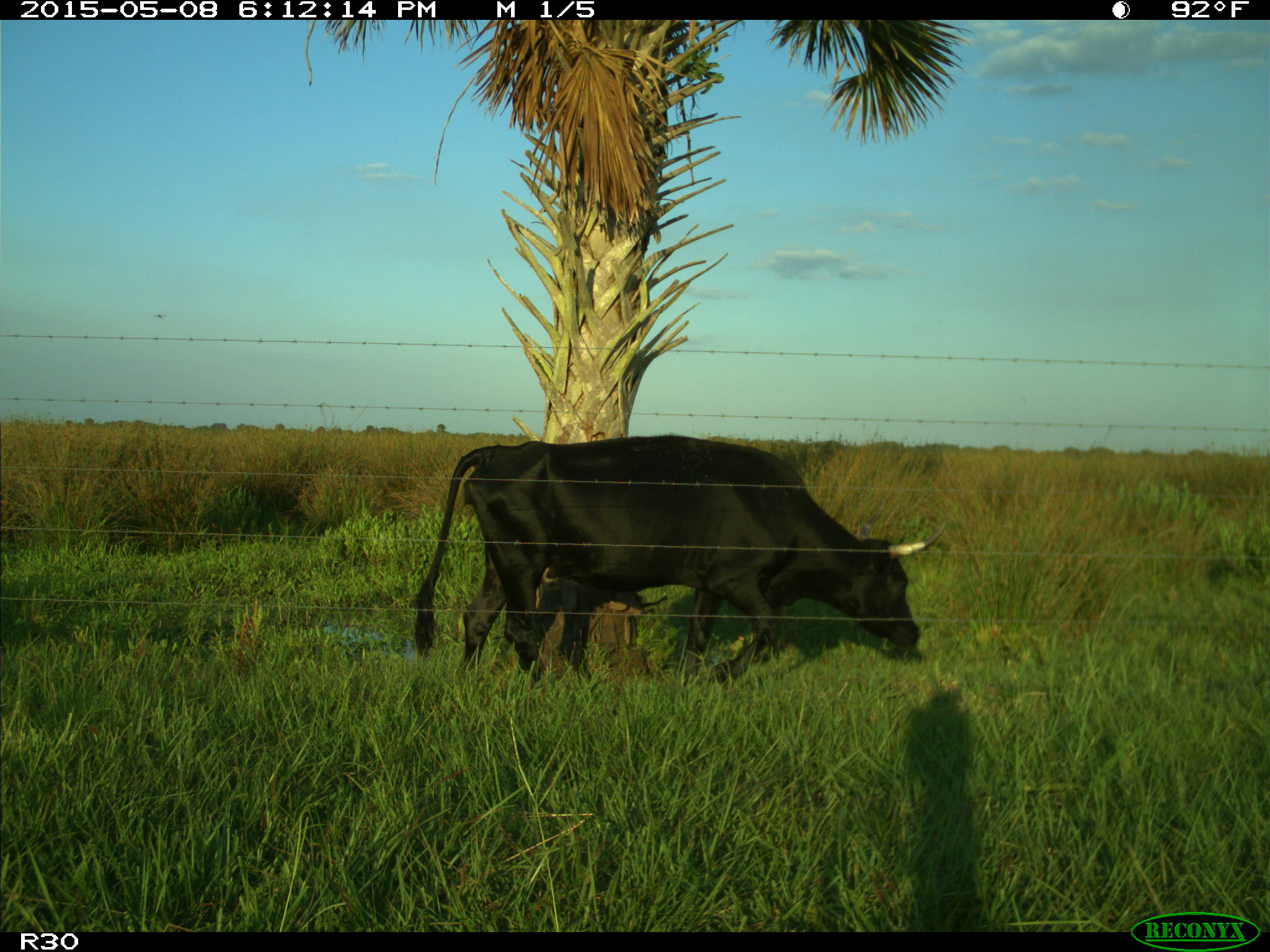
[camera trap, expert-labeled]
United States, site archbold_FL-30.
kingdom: Animalia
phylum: Chordata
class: Mammalia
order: Artiodactyla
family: Bovidae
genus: Bos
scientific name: Bos taurus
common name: domestic cow